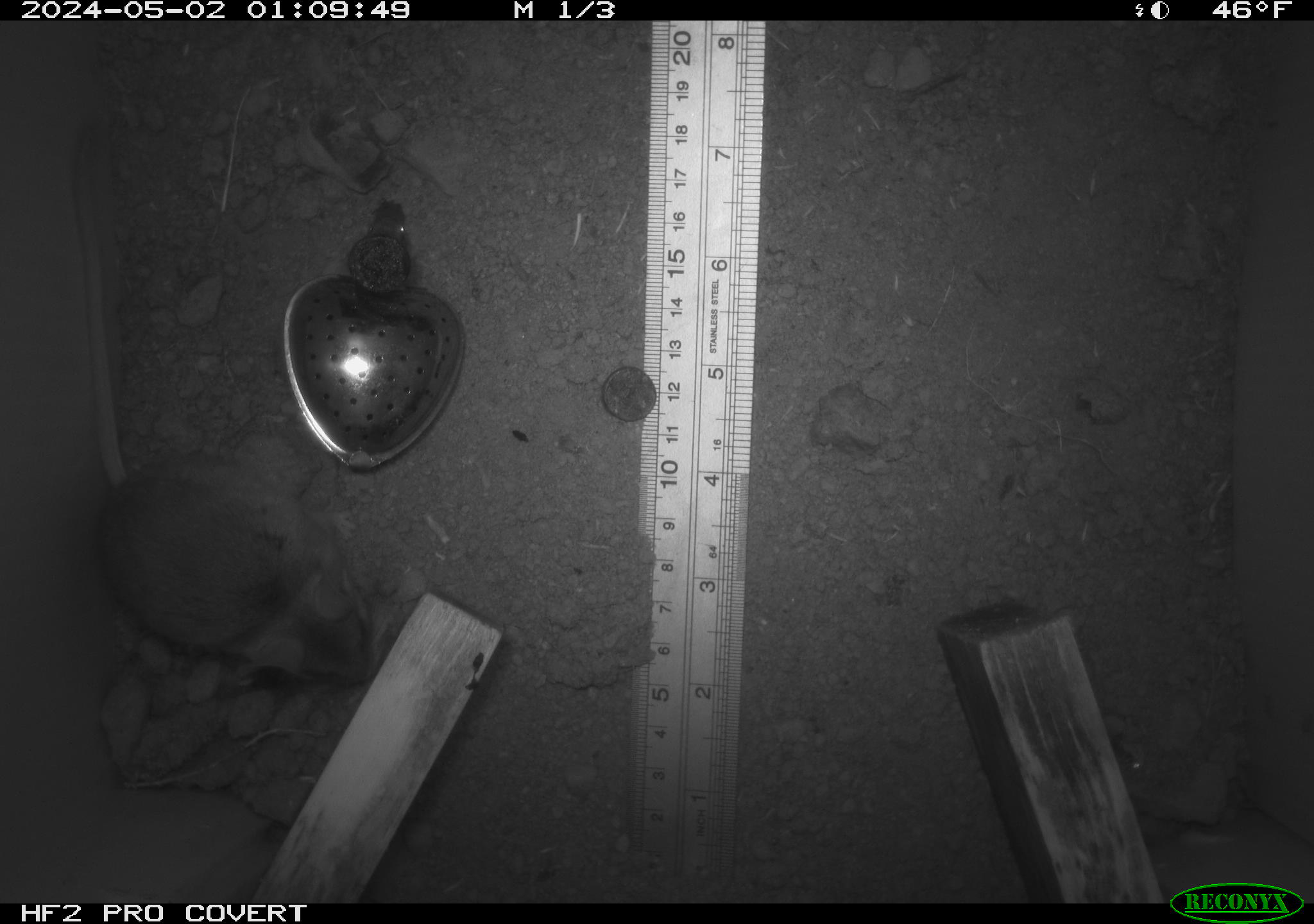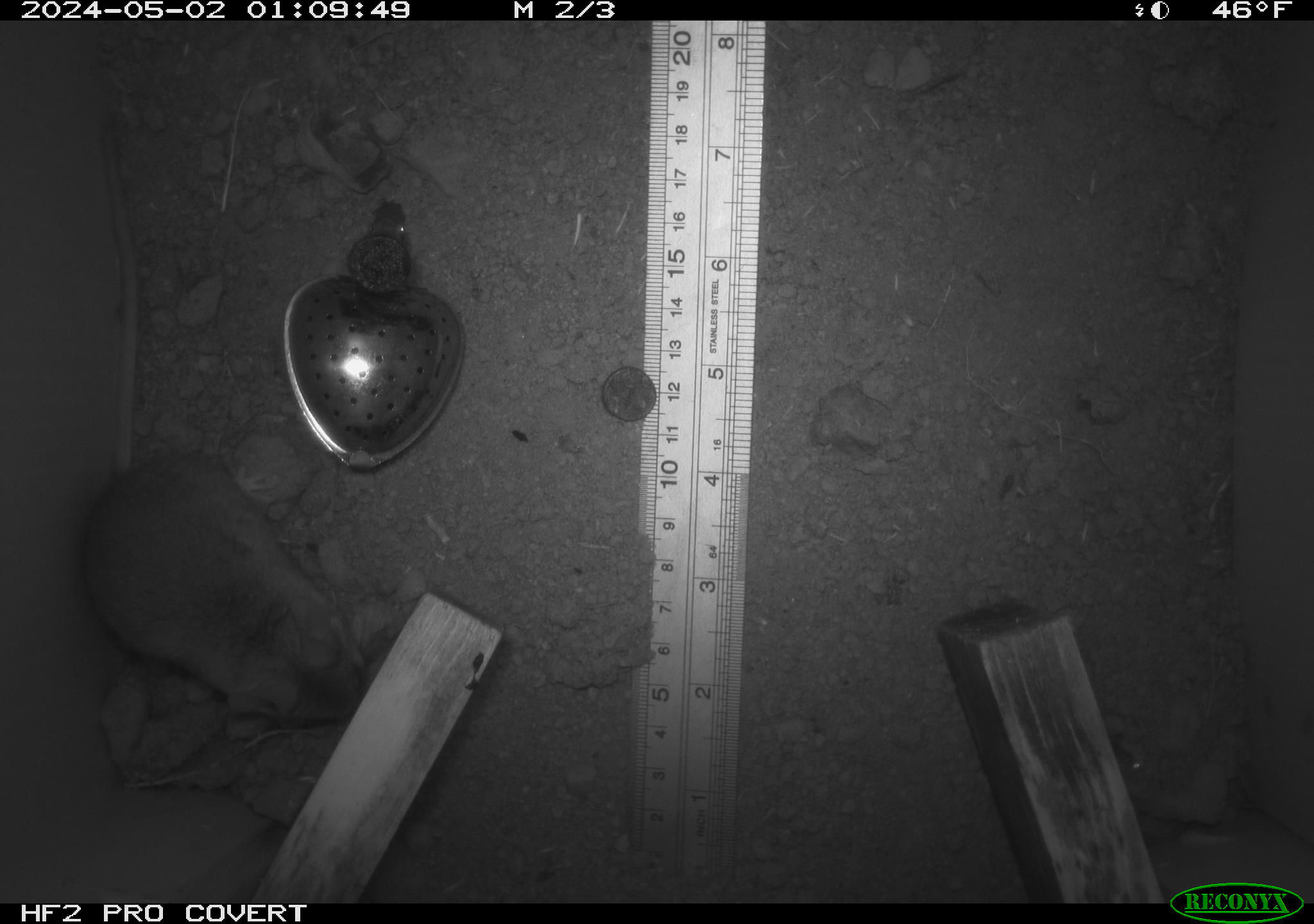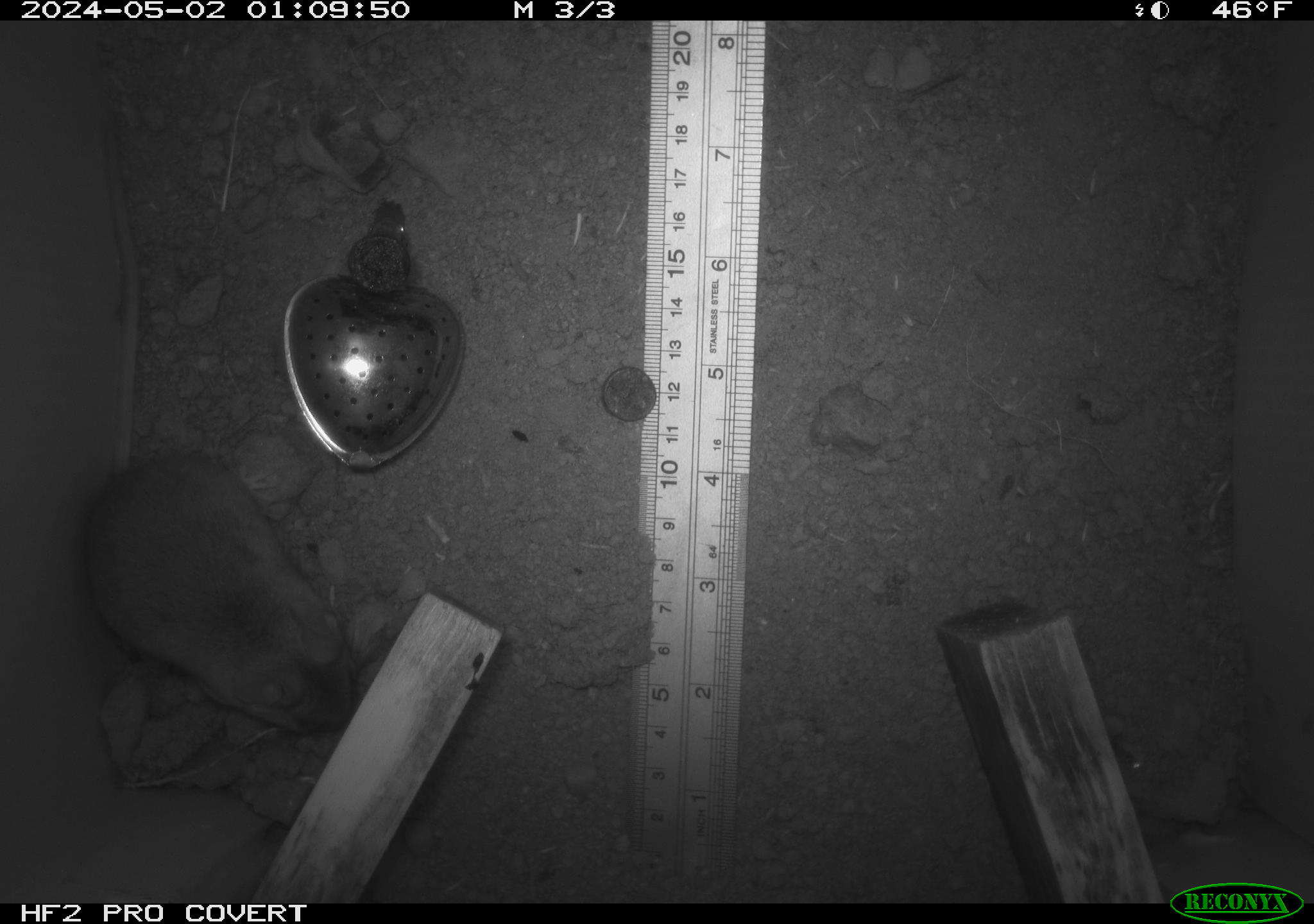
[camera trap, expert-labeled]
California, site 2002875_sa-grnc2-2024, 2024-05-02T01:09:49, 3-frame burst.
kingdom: Animalia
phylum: Chordata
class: Mammalia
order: Rodentia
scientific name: Rodentia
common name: rodent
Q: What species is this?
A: Rodent (Rodentia).